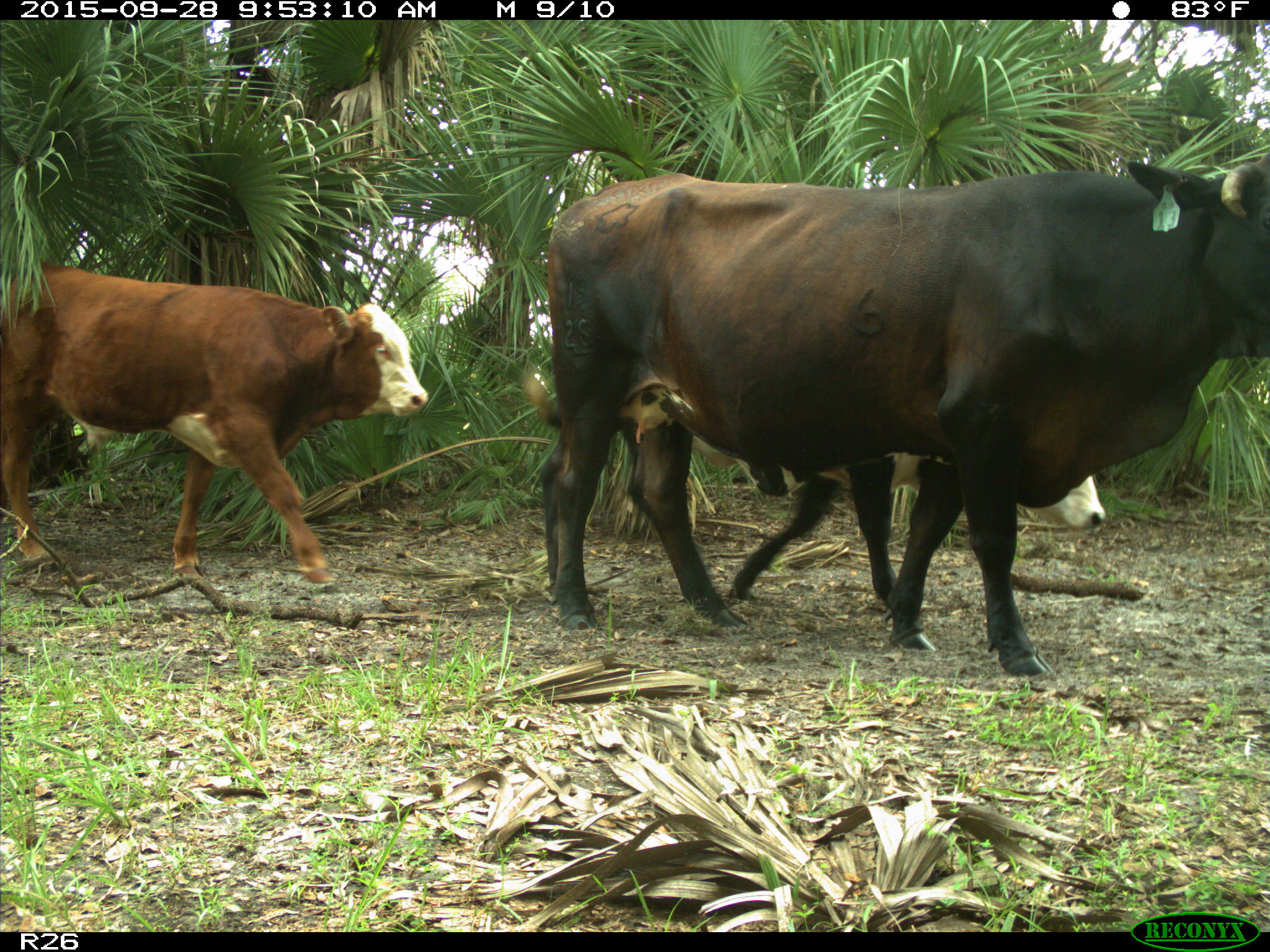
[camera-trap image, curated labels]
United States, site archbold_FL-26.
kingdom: Animalia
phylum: Chordata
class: Mammalia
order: Artiodactyla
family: Bovidae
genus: Bos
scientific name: Bos taurus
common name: domestic cow